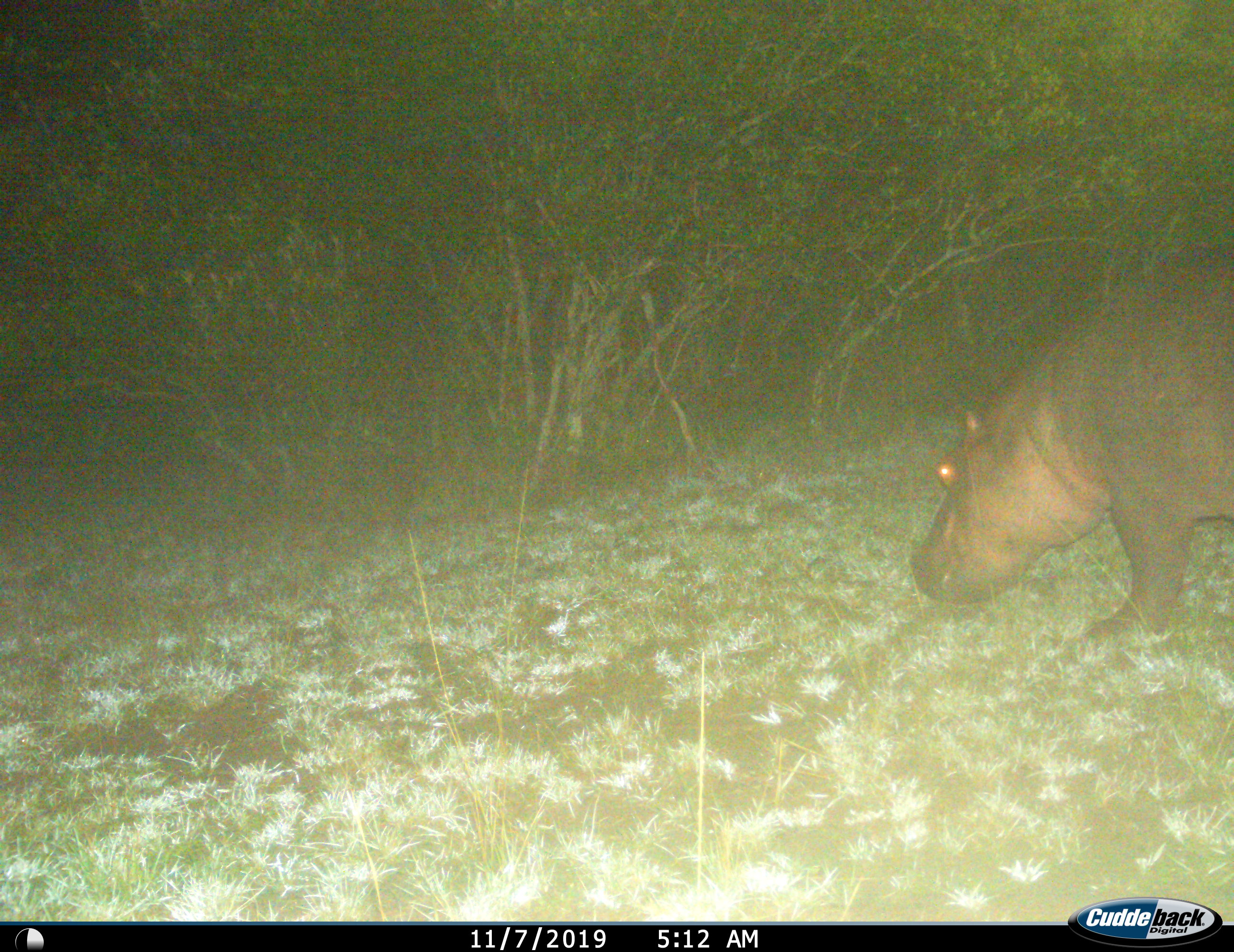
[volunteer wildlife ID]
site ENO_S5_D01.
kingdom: Animalia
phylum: Chordata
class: Mammalia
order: Artiodactyla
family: Hippopotamidae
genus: Hippopotamus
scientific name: Hippopotamus amphibius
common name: hippopotamus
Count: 1.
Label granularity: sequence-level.